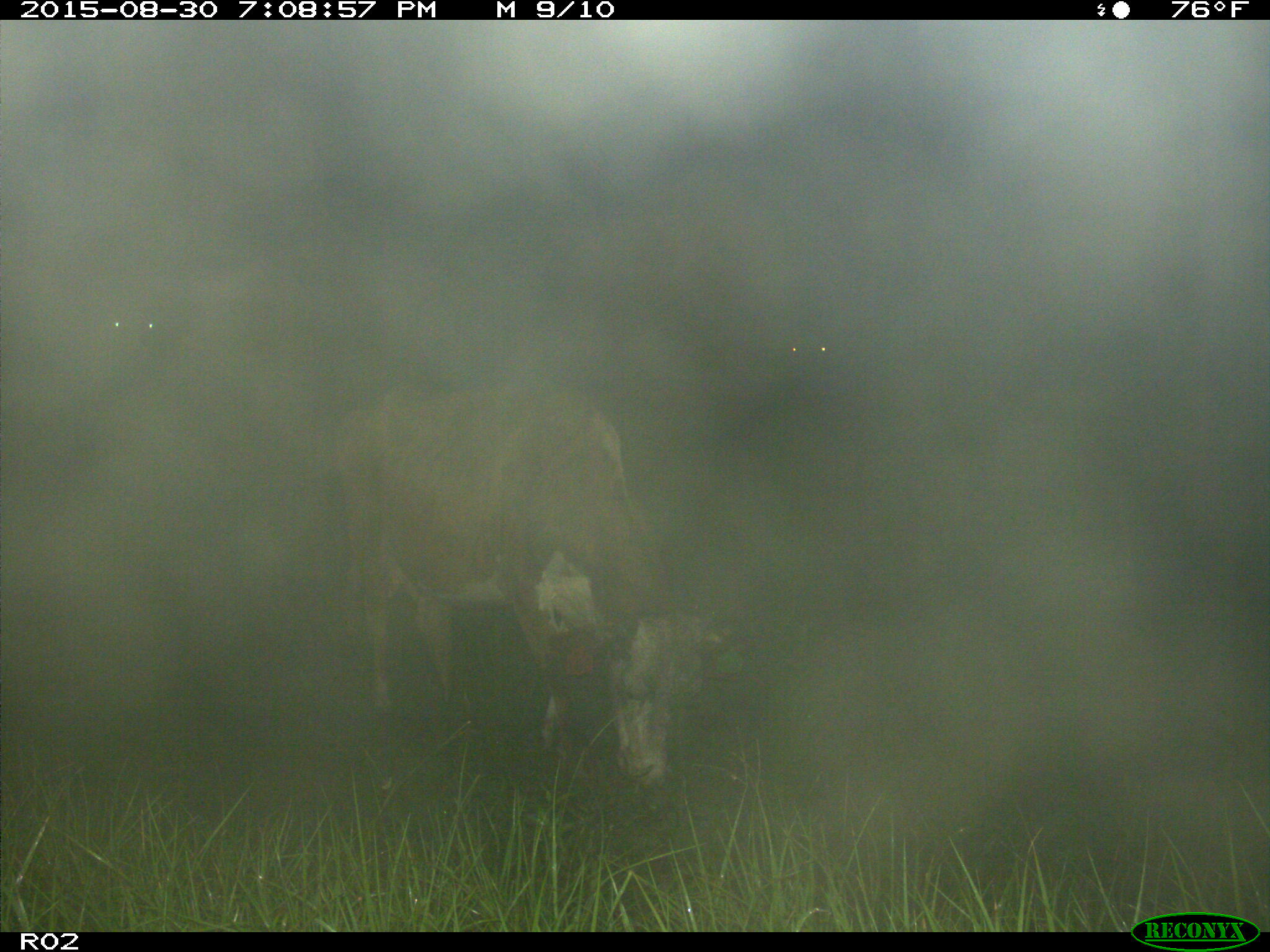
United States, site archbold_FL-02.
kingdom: Animalia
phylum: Chordata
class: Mammalia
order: Artiodactyla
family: Bovidae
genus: Bos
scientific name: Bos taurus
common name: domestic cow